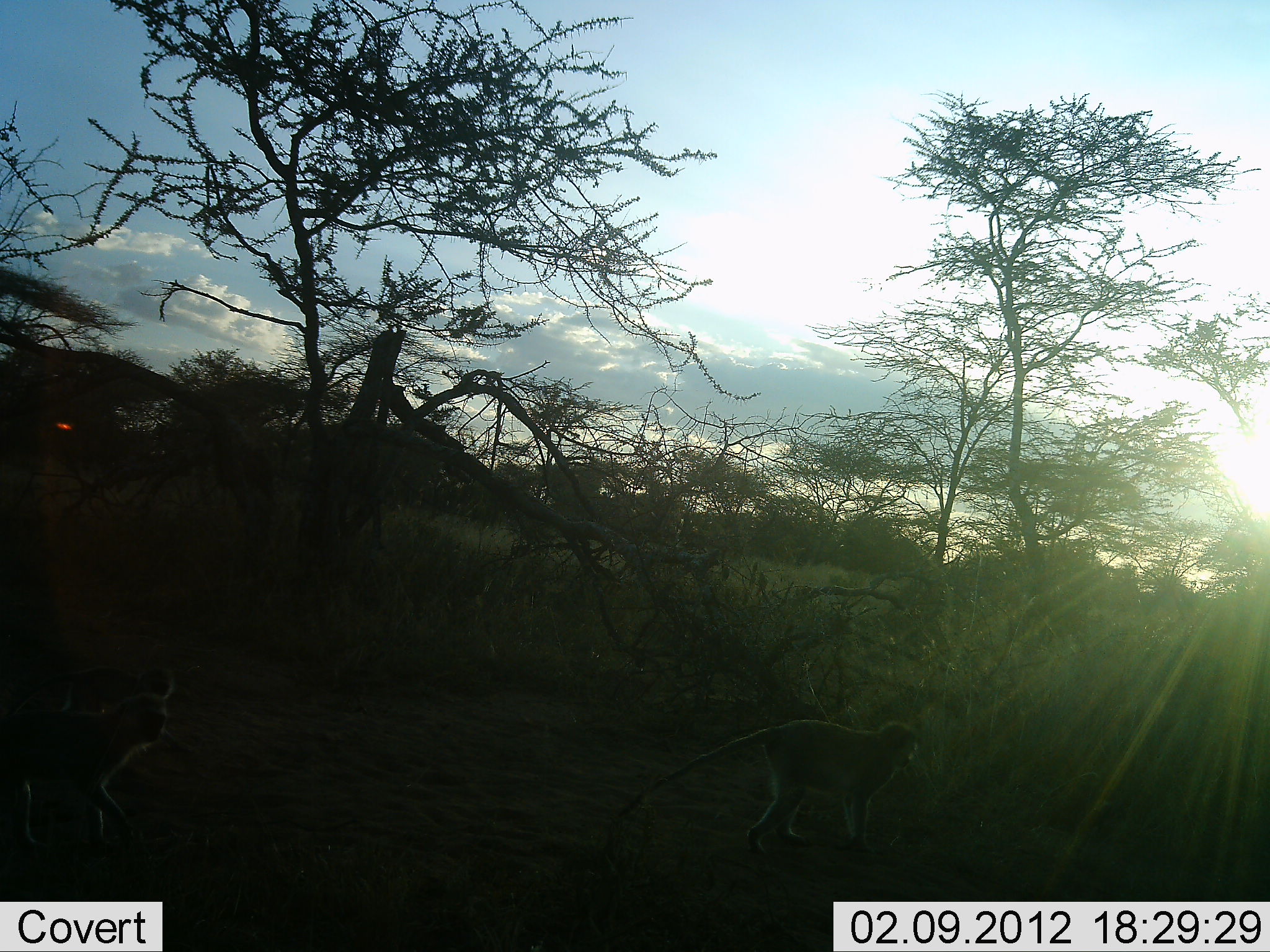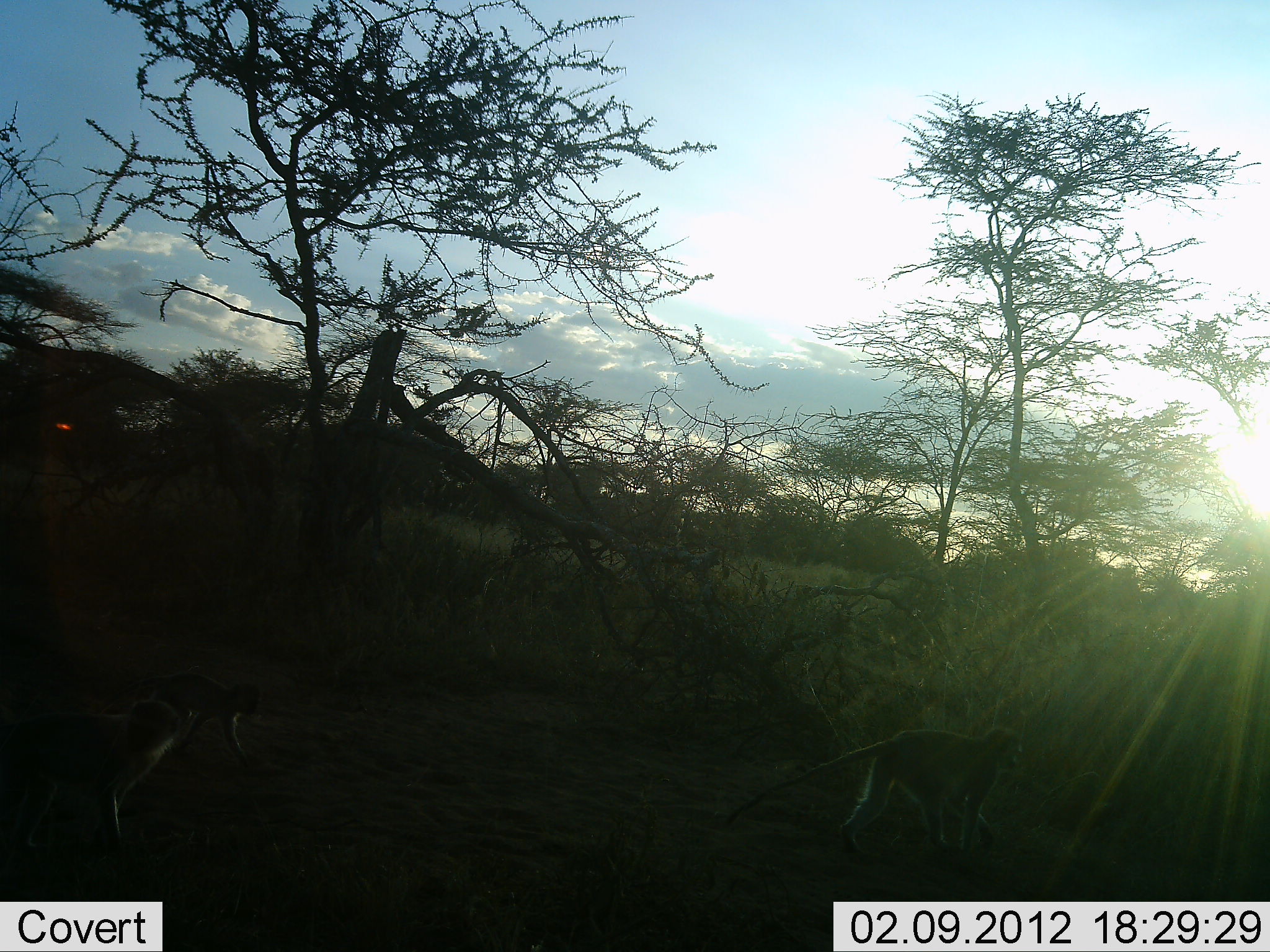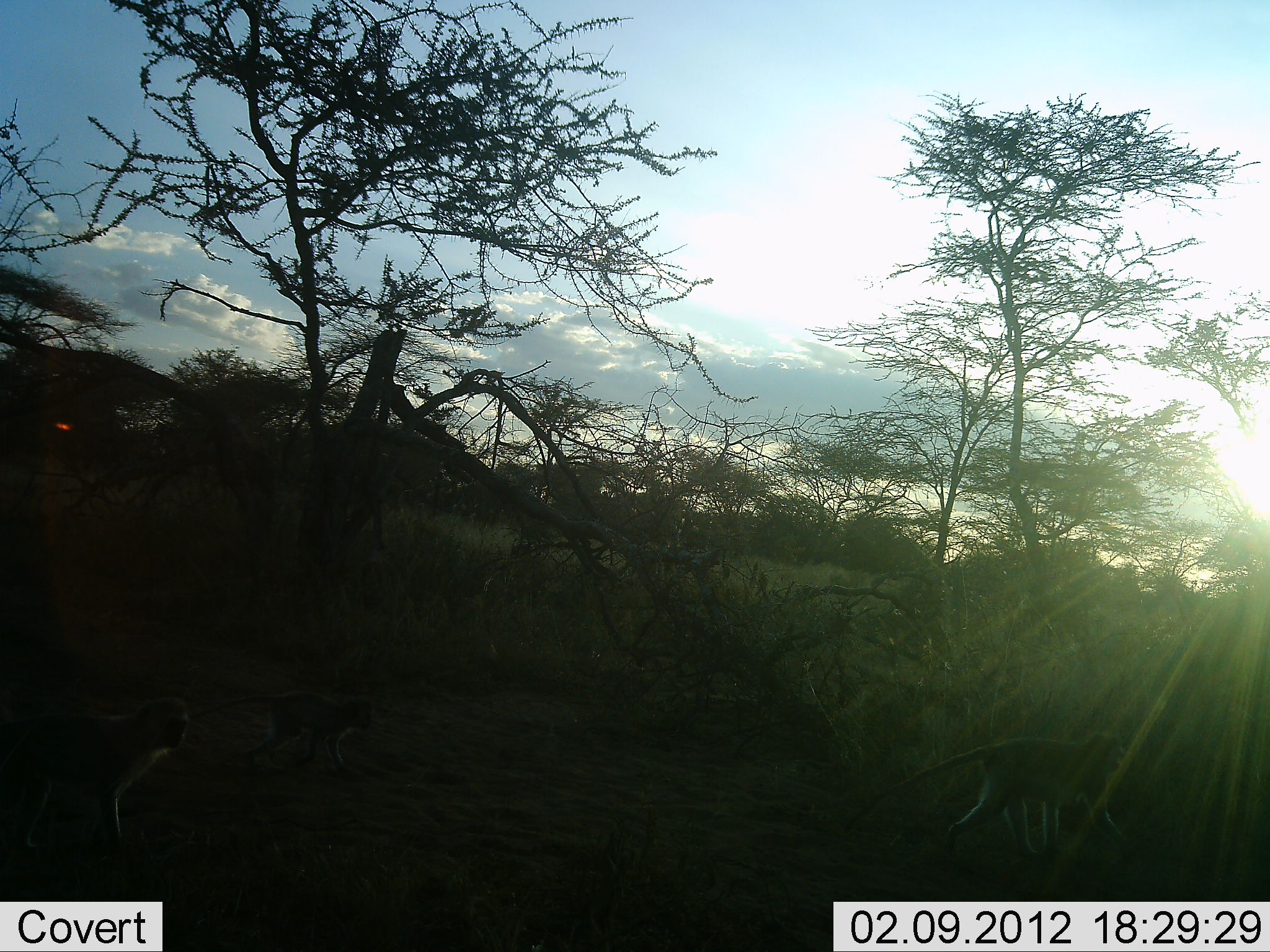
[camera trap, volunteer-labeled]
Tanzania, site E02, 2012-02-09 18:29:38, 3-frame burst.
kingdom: Animalia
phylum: Chordata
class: Mammalia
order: Primates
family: Cercopithecidae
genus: Chlorocebus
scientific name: Chlorocebus pygerythrus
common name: vervet monkey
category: monkeyvervet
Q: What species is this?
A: Monkeyvervet (vervet monkey) (Chlorocebus pygerythrus).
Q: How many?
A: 3.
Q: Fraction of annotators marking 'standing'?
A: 4%.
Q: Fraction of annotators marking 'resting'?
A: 0%.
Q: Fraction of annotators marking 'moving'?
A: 100%.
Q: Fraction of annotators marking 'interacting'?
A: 0%.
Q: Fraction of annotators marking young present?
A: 35%.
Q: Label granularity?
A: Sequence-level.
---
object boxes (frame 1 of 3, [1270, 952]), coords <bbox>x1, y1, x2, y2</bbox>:
animal: <bbox>615, 719, 919, 860</bbox>; <bbox>0, 668, 185, 863</bbox>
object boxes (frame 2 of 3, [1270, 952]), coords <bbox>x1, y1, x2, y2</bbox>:
animal: <bbox>725, 725, 1026, 857</bbox>; <bbox>121, 657, 253, 827</bbox>; <bbox>63, 691, 200, 850</bbox>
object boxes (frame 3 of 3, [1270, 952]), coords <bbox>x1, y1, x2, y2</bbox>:
animal: <bbox>80, 669, 288, 837</bbox>; <bbox>851, 734, 1127, 858</bbox>; <bbox>208, 673, 384, 781</bbox>